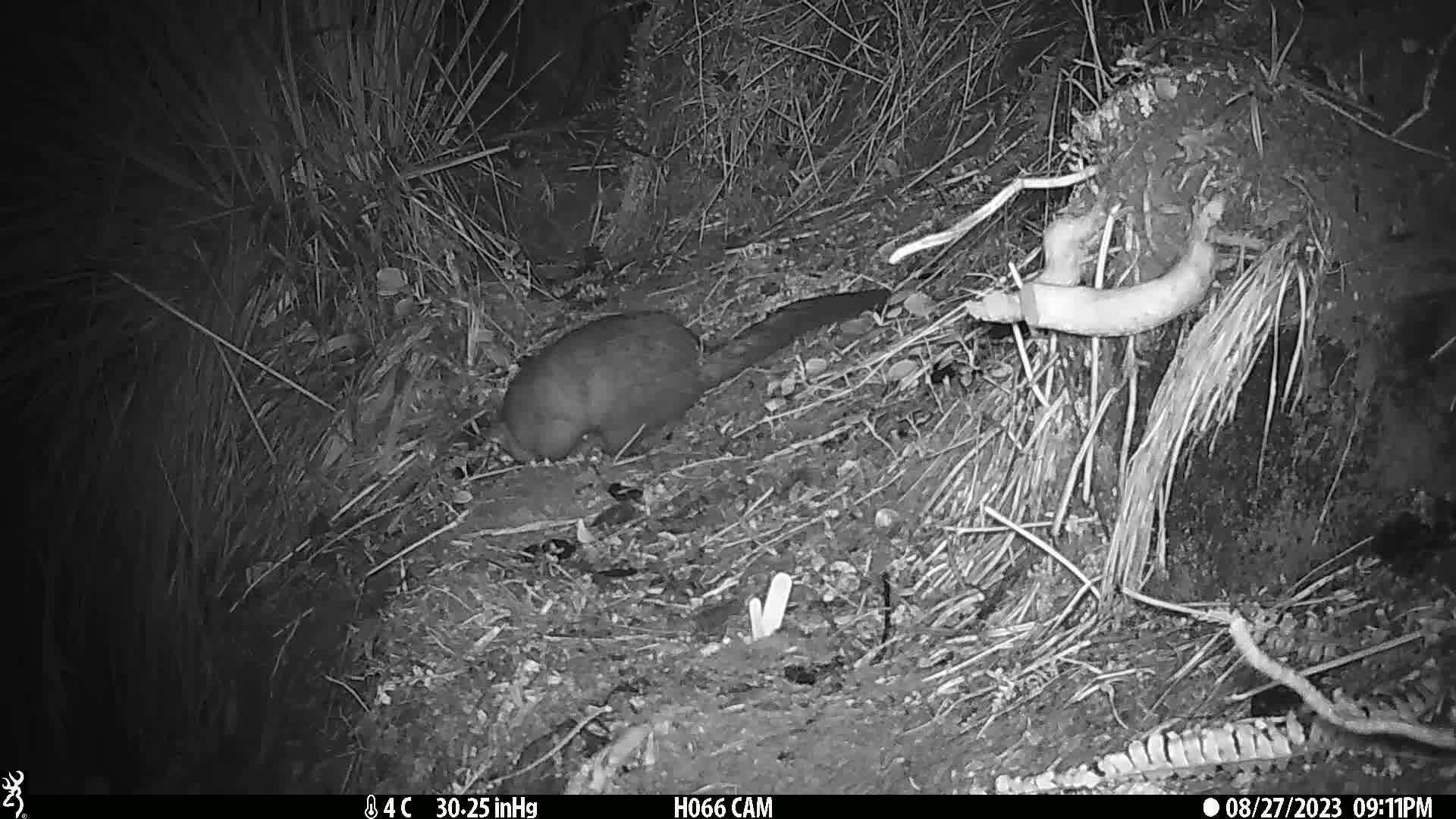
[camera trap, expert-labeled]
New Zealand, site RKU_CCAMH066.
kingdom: Animalia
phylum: Chordata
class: Mammalia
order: Diprotodontia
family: Phalangeridae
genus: Trichosurus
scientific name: Trichosurus vulpecula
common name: common brushtail possum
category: possum